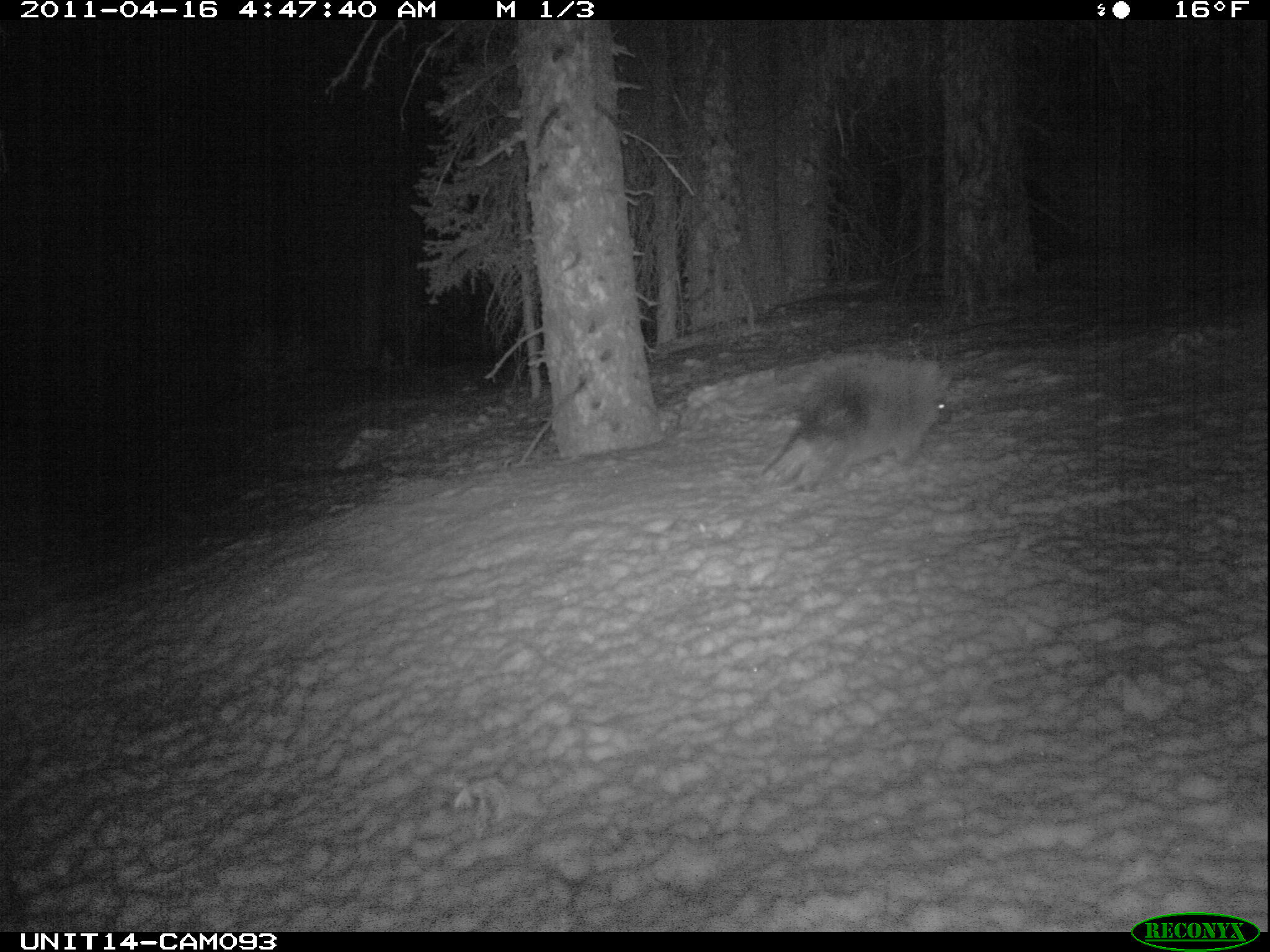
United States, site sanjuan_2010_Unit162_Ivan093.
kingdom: Animalia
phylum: Chordata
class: Mammalia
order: Rodentia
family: Erethizontidae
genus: Erethizon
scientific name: Erethizon dorsatum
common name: north american porcupine